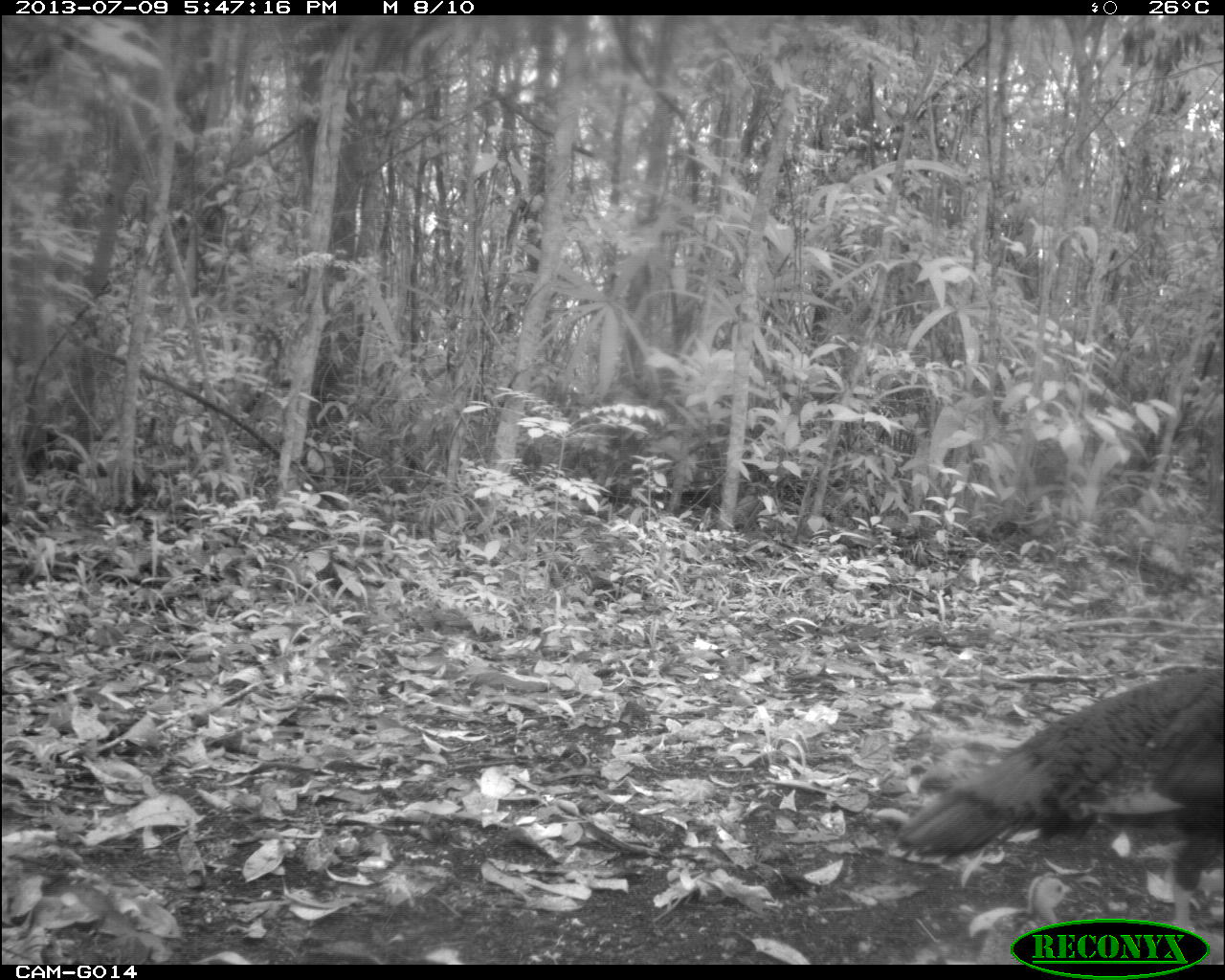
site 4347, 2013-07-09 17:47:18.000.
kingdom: Animalia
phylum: Chordata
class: Aves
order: Galliformes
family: Phasianidae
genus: Meleagris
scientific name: Meleagris ocellata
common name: ocellated turkey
Meleagris ocellata (ocellated turkey), count 1, sex female.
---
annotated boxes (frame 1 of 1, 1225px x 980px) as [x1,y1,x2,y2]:
meleagris ocellata: [897,668,1220,956]